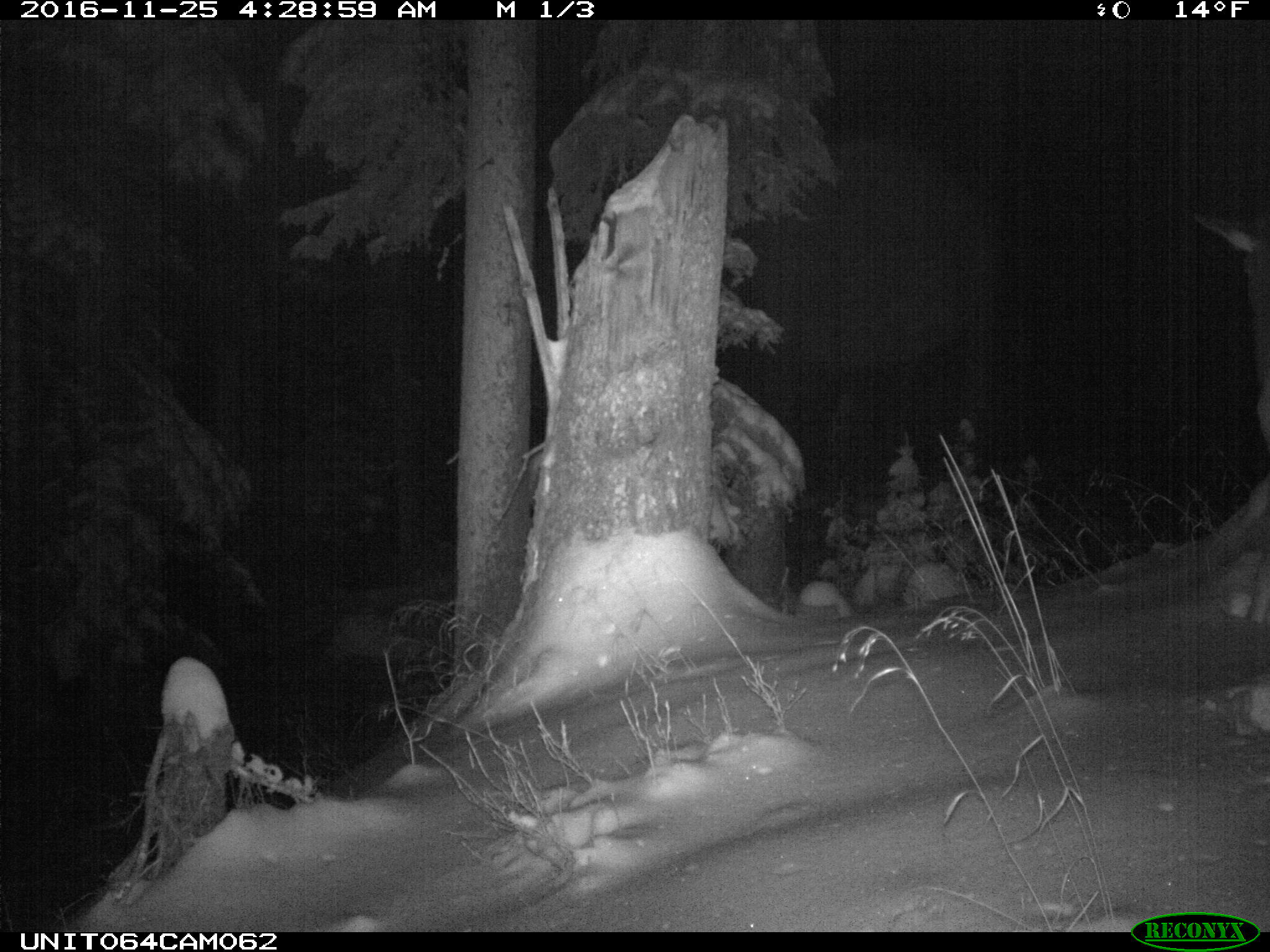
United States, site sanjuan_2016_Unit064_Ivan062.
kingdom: Animalia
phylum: Chordata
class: Mammalia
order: Artiodactyla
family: Cervidae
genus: Cervus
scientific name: Cervus elaphus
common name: red deer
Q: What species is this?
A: Cervus elaphus (red deer).